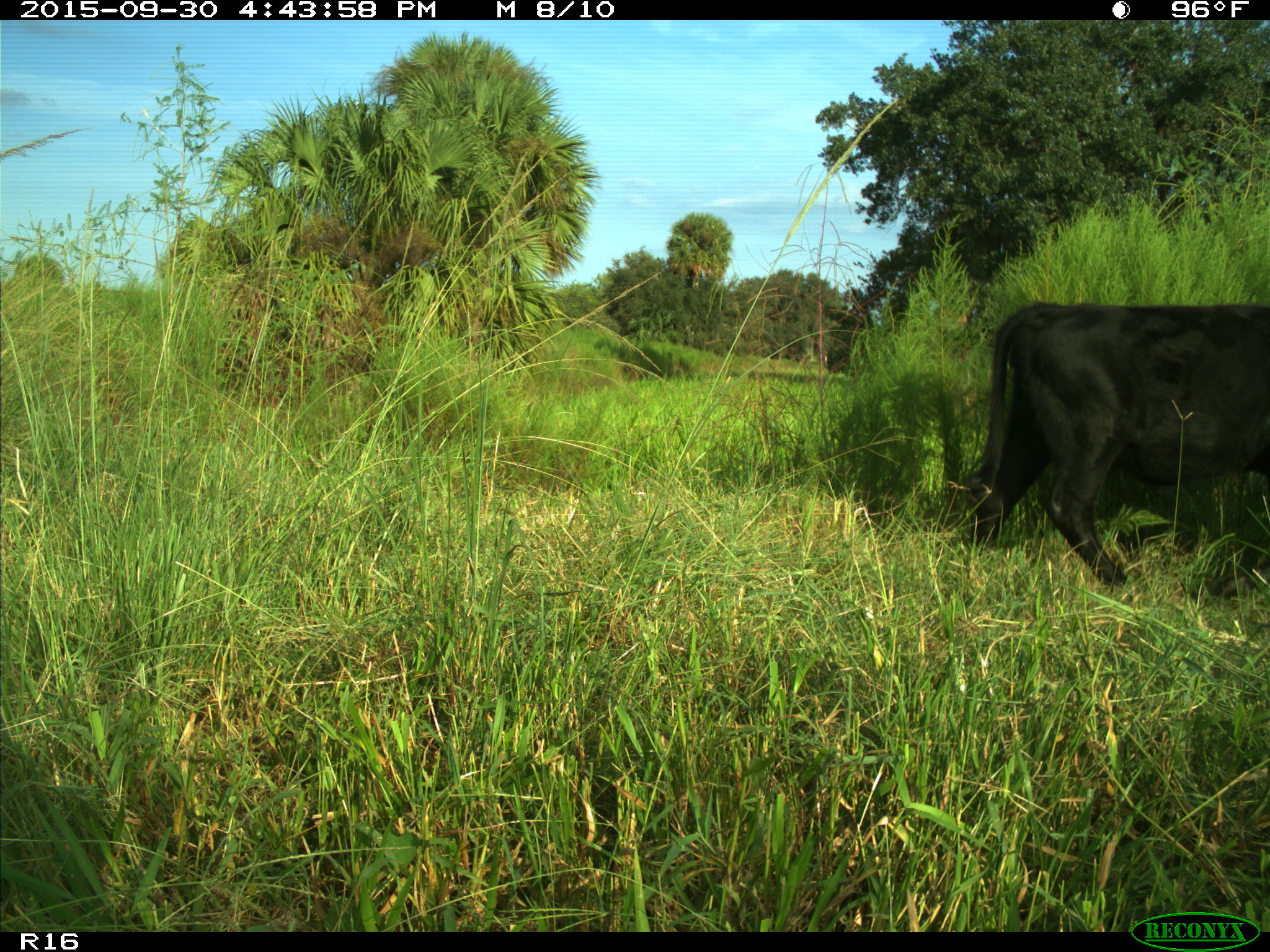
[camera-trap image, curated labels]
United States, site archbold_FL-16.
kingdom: Animalia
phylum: Chordata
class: Mammalia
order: Artiodactyla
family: Bovidae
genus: Bos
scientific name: Bos taurus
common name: domestic cow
Bos taurus (domestic cow).